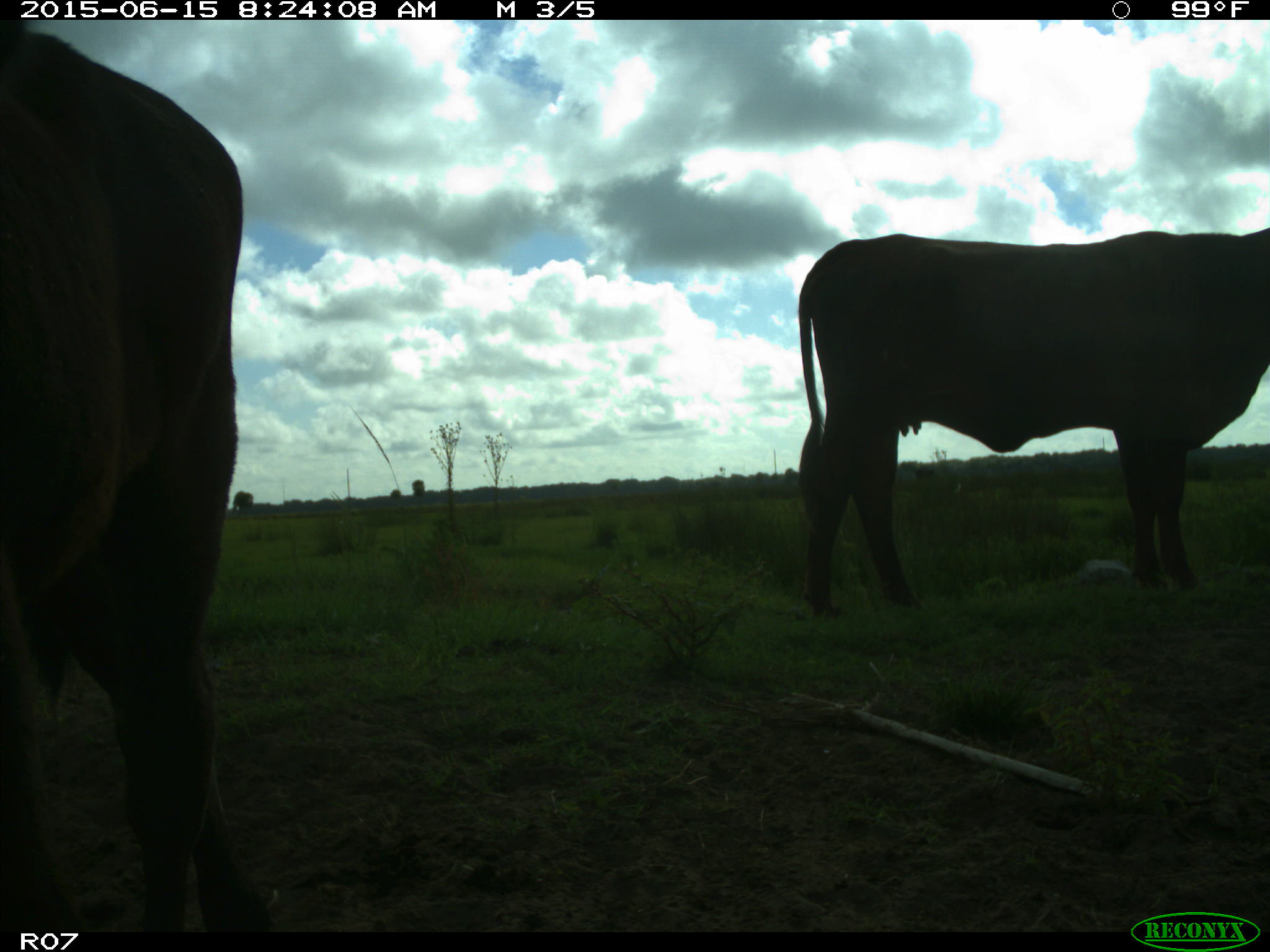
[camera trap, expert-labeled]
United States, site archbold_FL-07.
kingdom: Animalia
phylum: Chordata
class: Mammalia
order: Artiodactyla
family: Bovidae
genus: Bos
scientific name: Bos taurus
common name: domestic cow